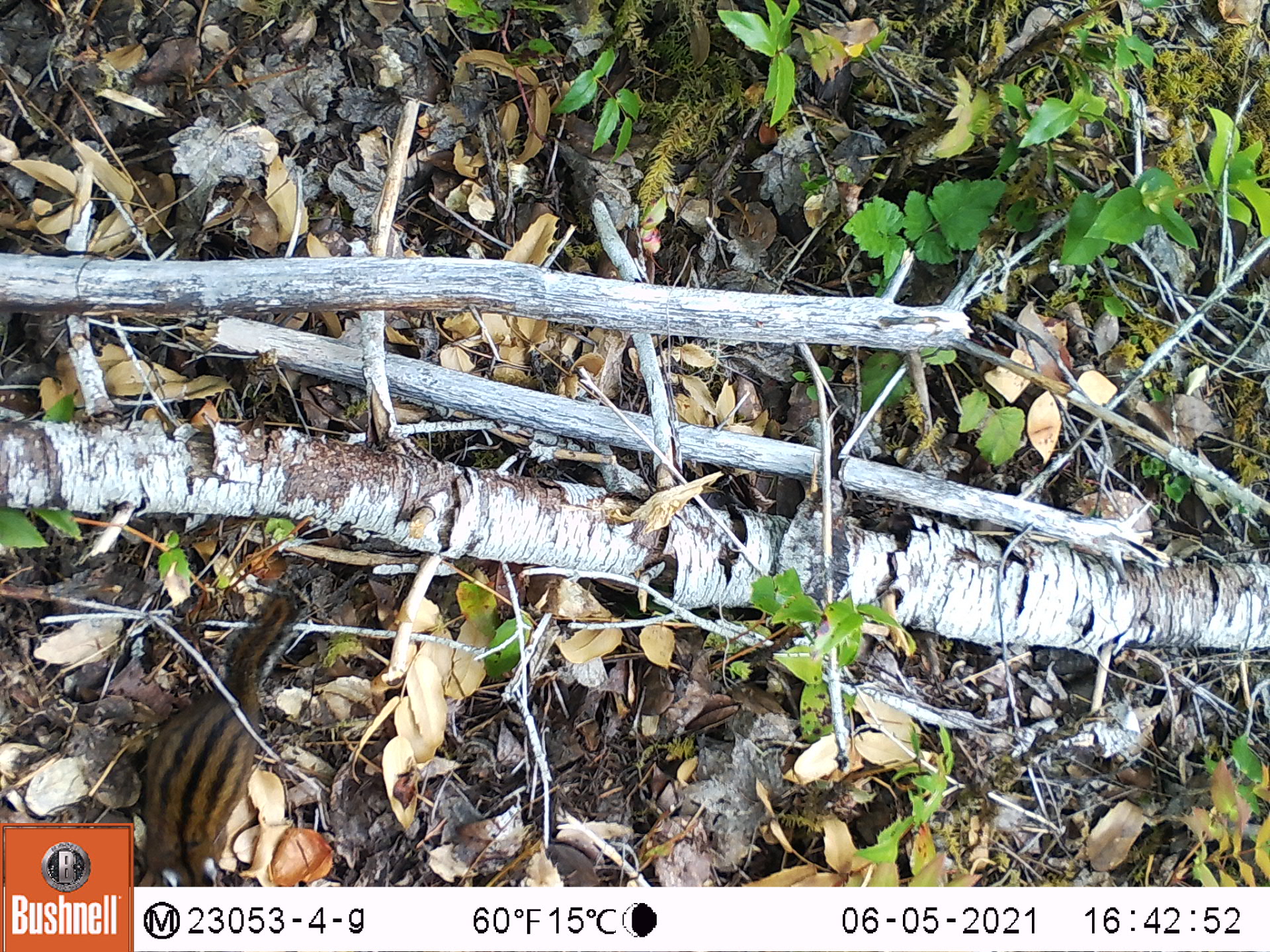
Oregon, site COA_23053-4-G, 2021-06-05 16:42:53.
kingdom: Animalia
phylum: Chordata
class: Mammalia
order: Rodentia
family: Sciuridae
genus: Neotamias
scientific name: Neotamias townsendii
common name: townsend's chipmunk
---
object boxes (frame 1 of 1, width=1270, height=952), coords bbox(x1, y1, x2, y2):
townsend's chipmunk: bbox(138, 580, 313, 880)